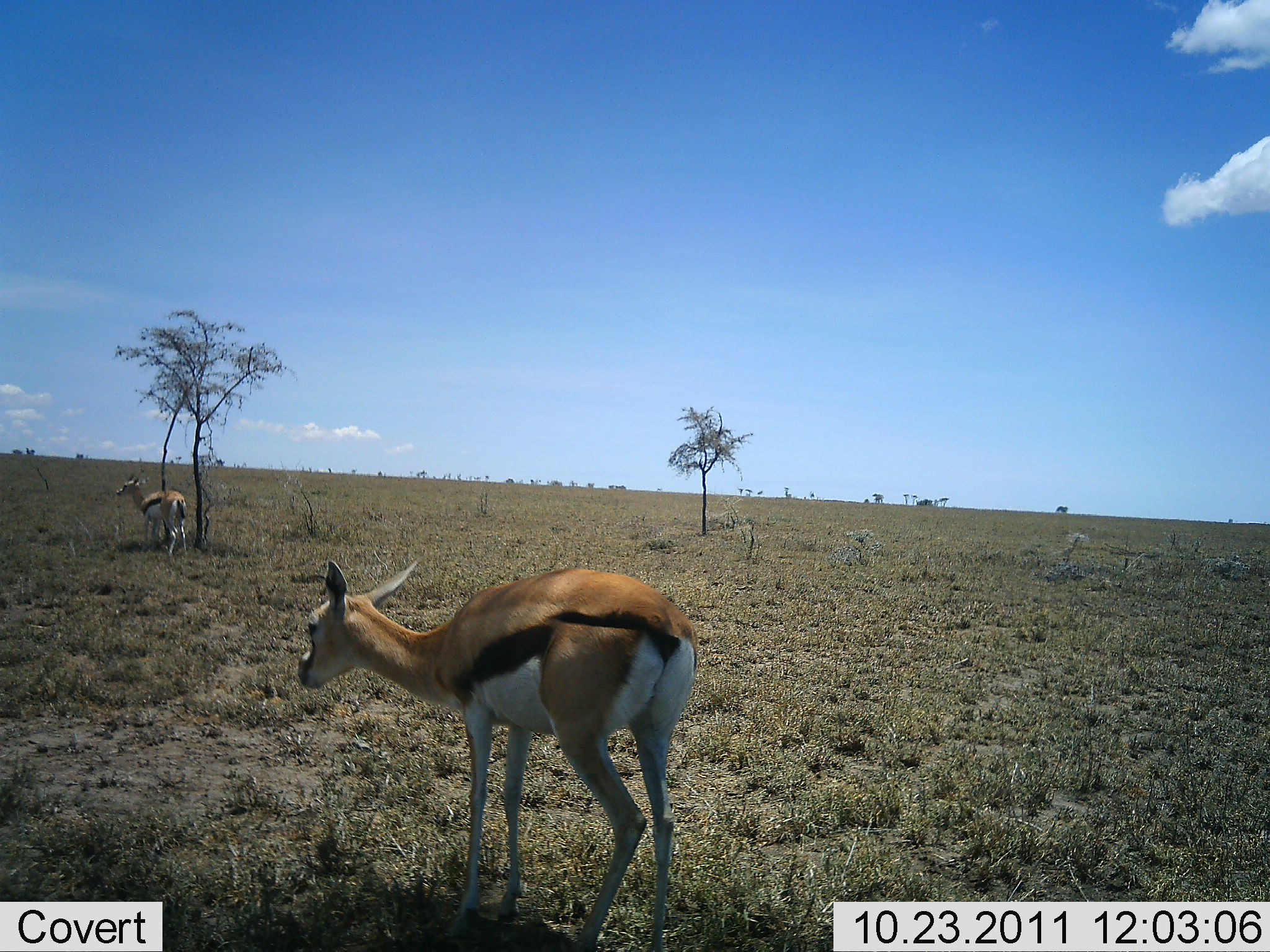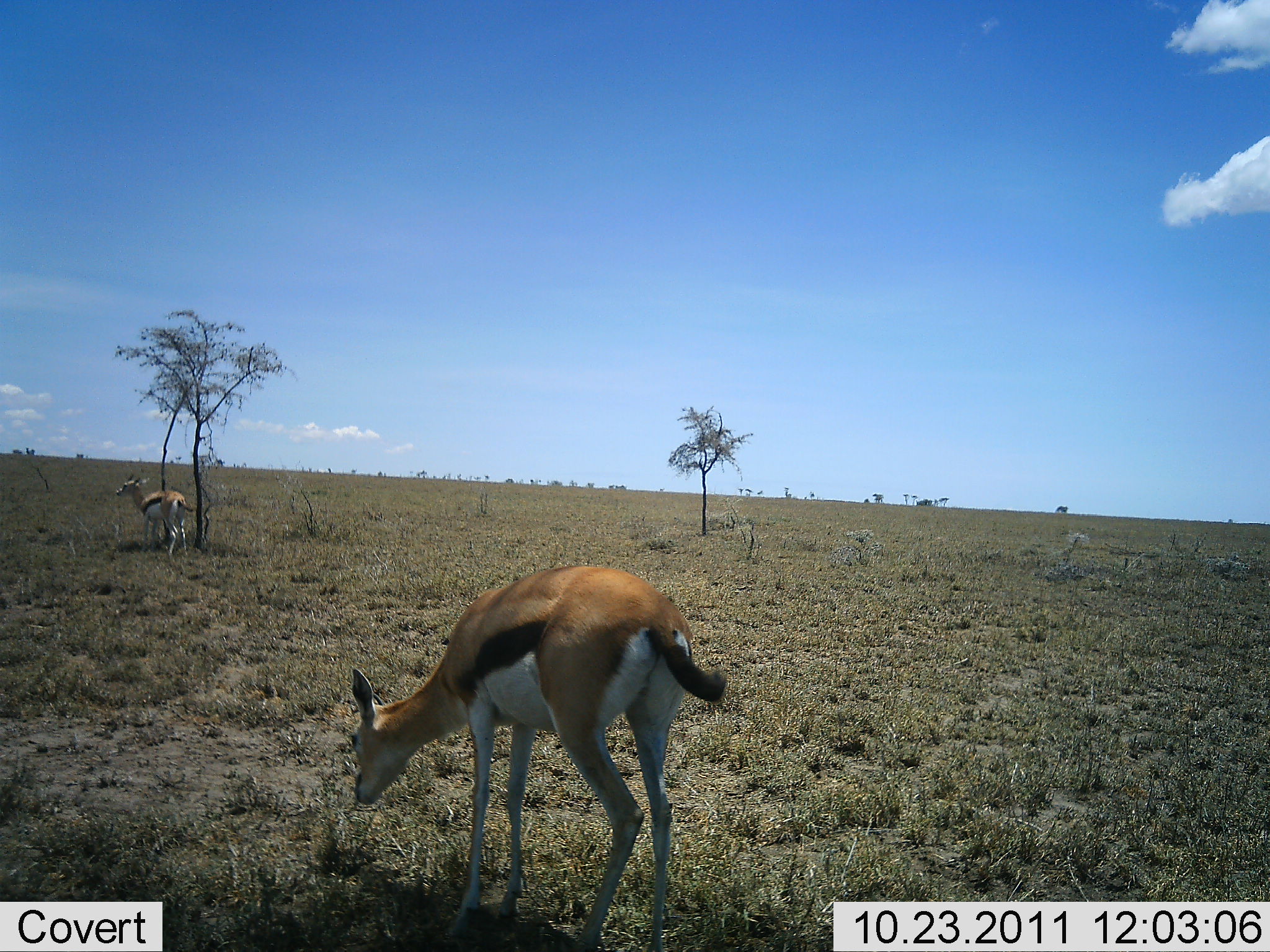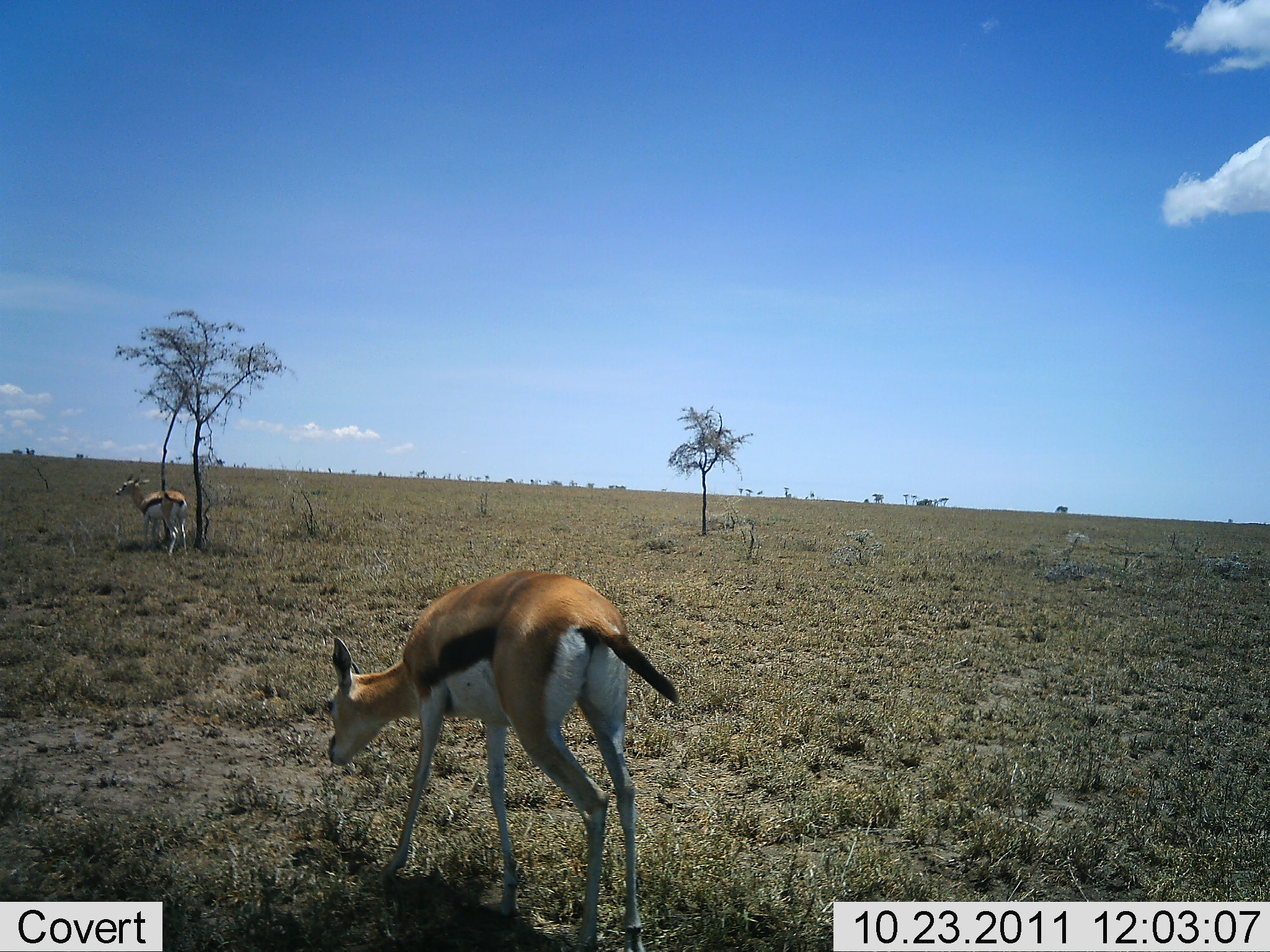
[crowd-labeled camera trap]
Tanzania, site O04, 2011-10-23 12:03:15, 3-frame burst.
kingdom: Animalia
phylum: Chordata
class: Mammalia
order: Artiodactyla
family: Bovidae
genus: Eudorcas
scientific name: Eudorcas thomsonii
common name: thomson's gazelle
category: gazellethomsons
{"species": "gazellethomsons (thomson's gazelle) (Eudorcas thomsonii)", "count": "2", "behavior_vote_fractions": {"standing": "80%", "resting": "0%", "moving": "50%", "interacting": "0%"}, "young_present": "0%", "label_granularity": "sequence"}